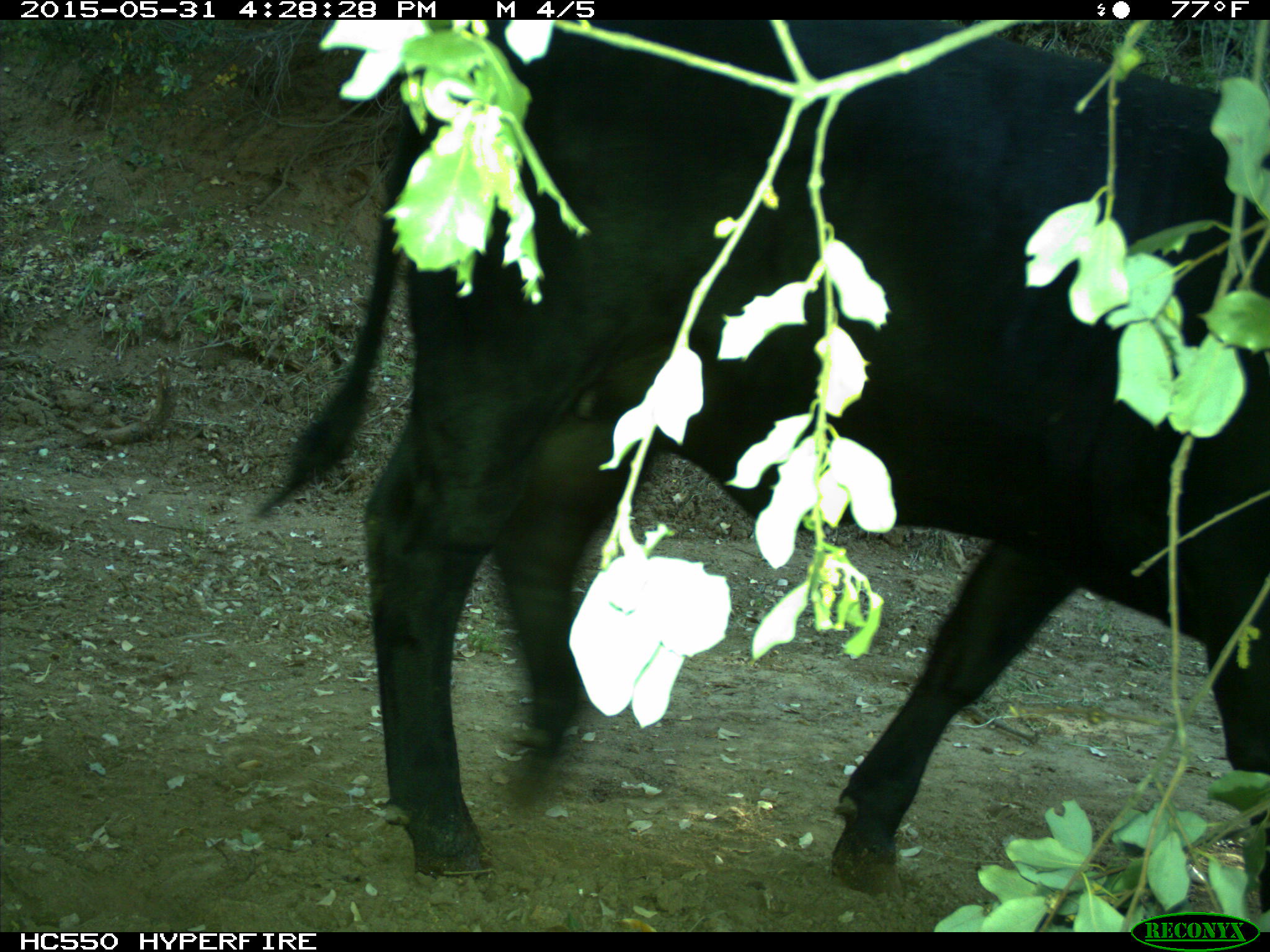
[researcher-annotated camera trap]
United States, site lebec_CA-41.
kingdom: Animalia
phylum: Chordata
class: Mammalia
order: Artiodactyla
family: Bovidae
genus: Bos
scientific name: Bos taurus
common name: domestic cow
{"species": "Bos taurus (domestic cow)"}